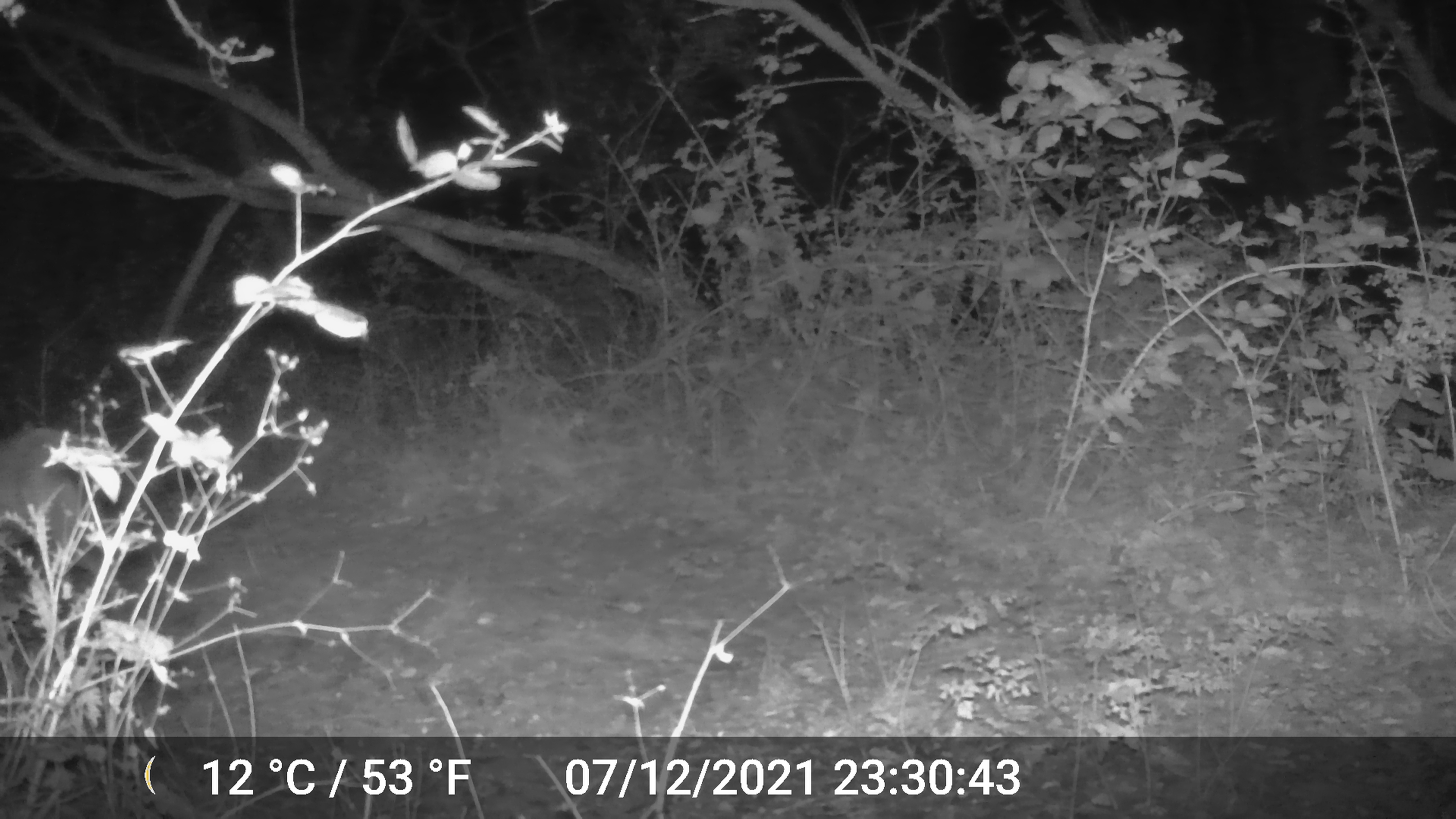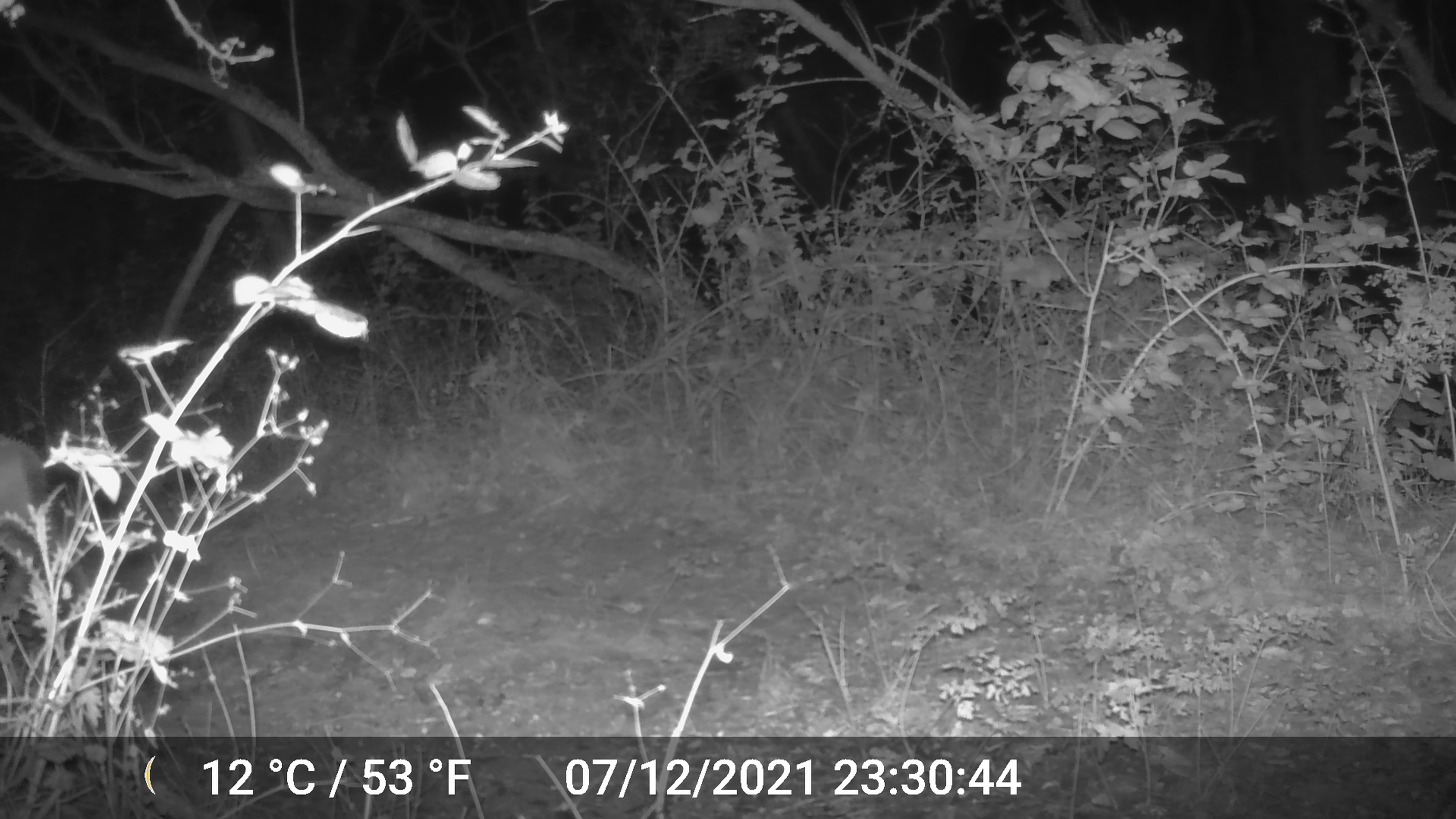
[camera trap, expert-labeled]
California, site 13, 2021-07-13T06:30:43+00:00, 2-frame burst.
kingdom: Animalia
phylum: Chordata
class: Mammalia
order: Artiodactyla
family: Cervidae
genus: Odocoileus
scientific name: Odocoileus hemionus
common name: mule deer